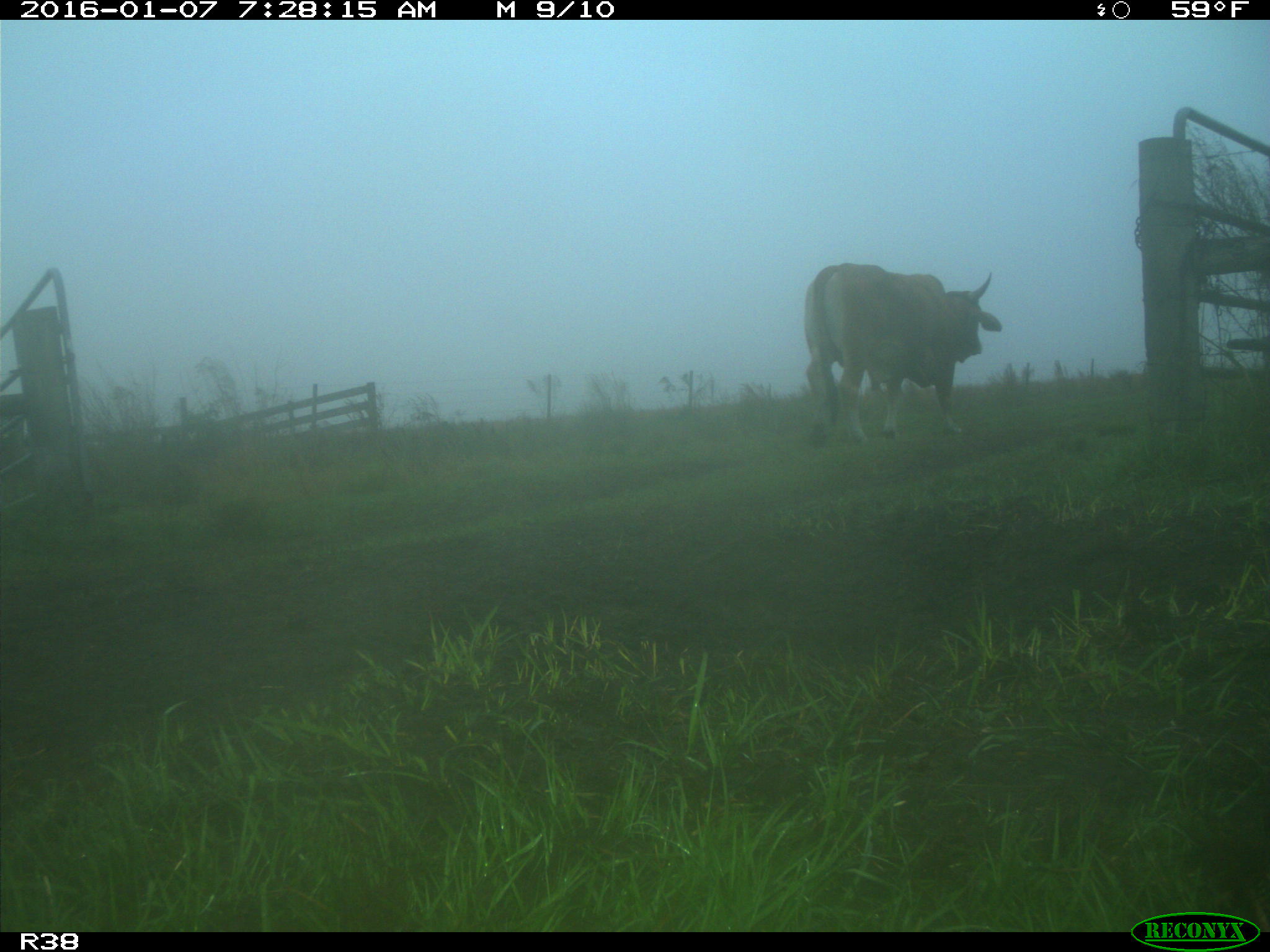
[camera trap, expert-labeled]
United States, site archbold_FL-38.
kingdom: Animalia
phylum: Chordata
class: Mammalia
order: Artiodactyla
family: Bovidae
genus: Bos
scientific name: Bos taurus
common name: domestic cow